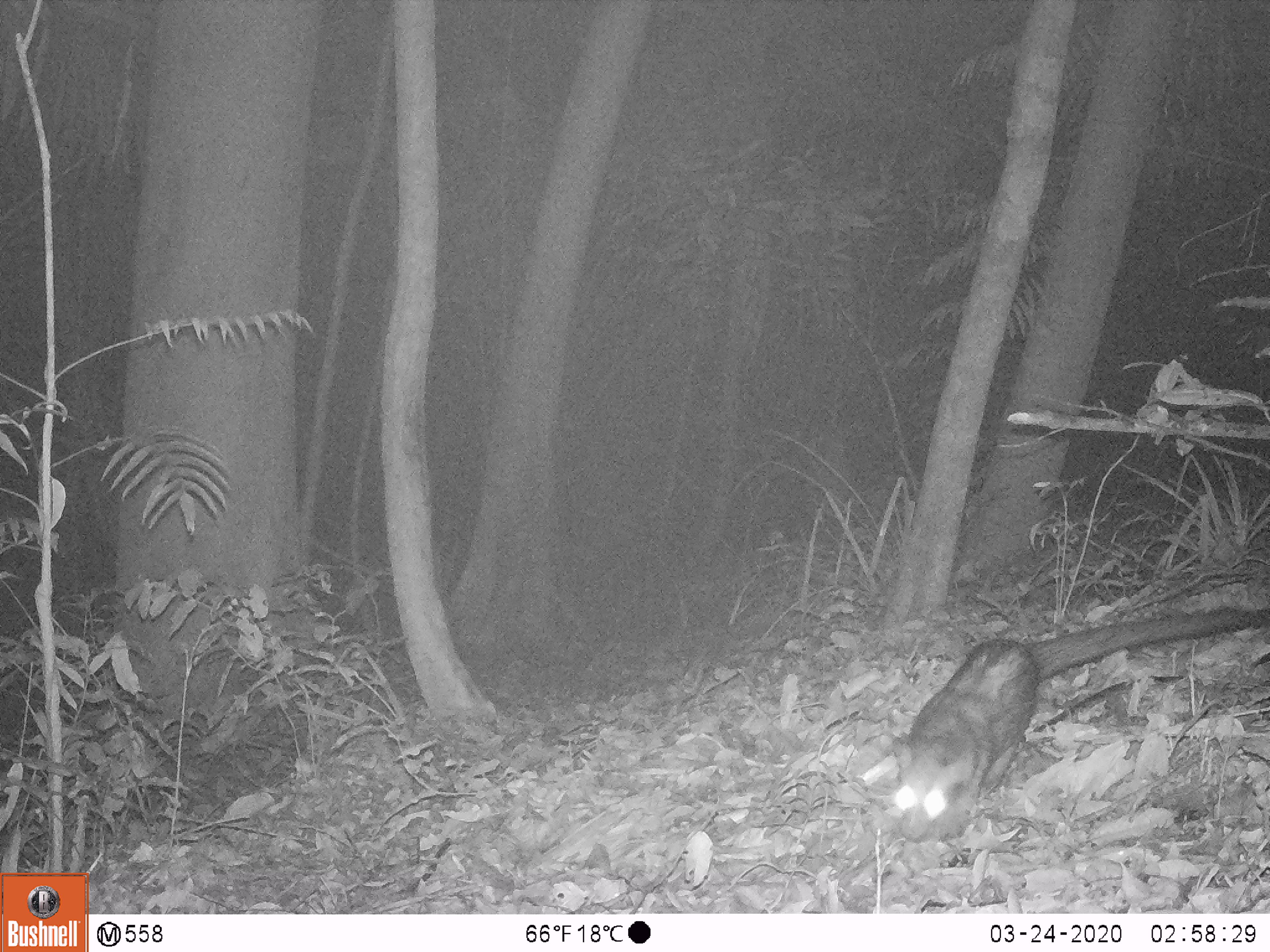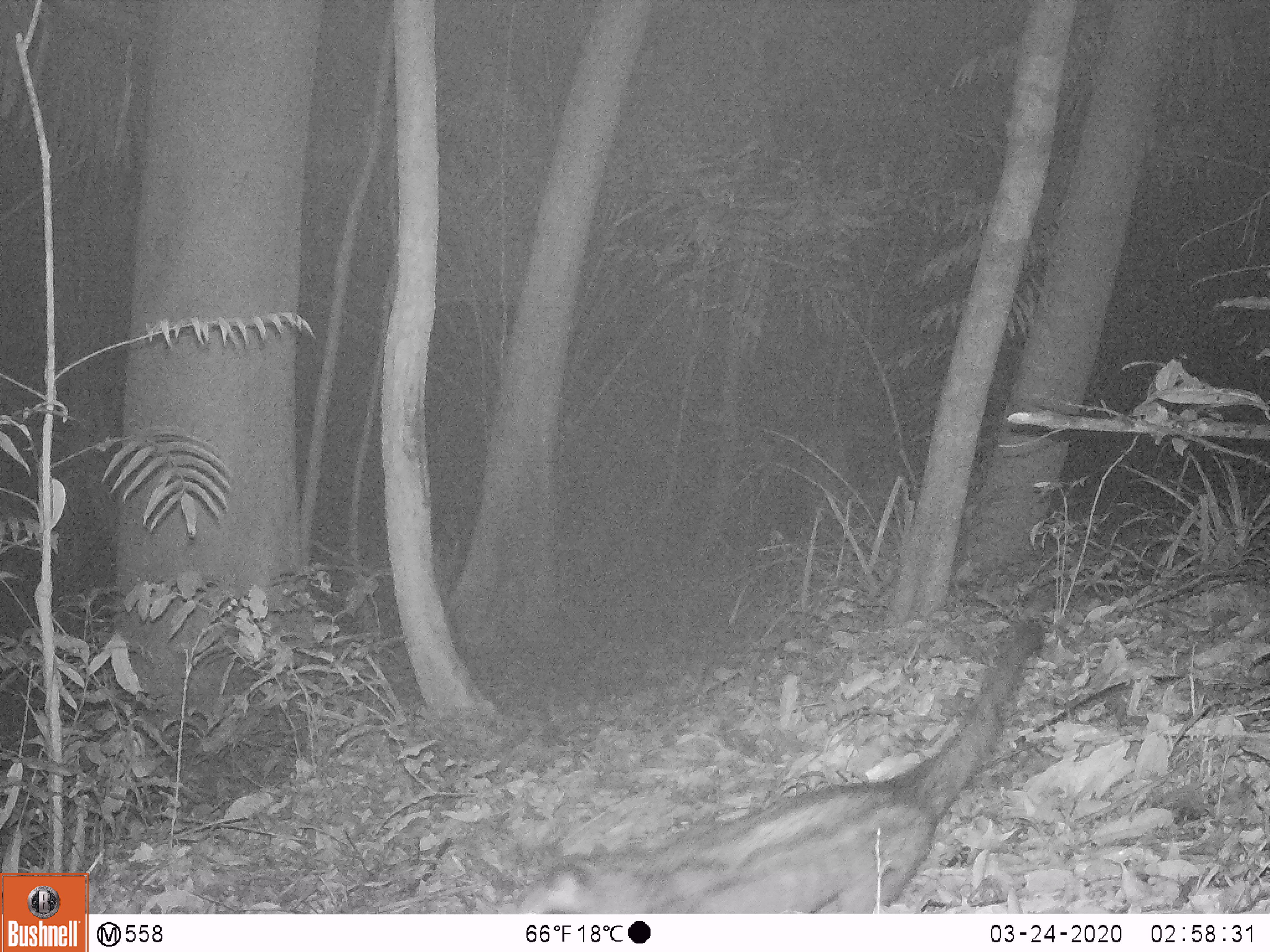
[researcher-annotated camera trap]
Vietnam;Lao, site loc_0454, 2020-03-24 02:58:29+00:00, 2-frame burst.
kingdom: Animalia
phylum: Chordata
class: Mammalia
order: Carnivora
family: Viverridae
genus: Paradoxurus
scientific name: Paradoxurus hermaphroditus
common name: common palm civet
Common palm civet (Paradoxurus hermaphroditus). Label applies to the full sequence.